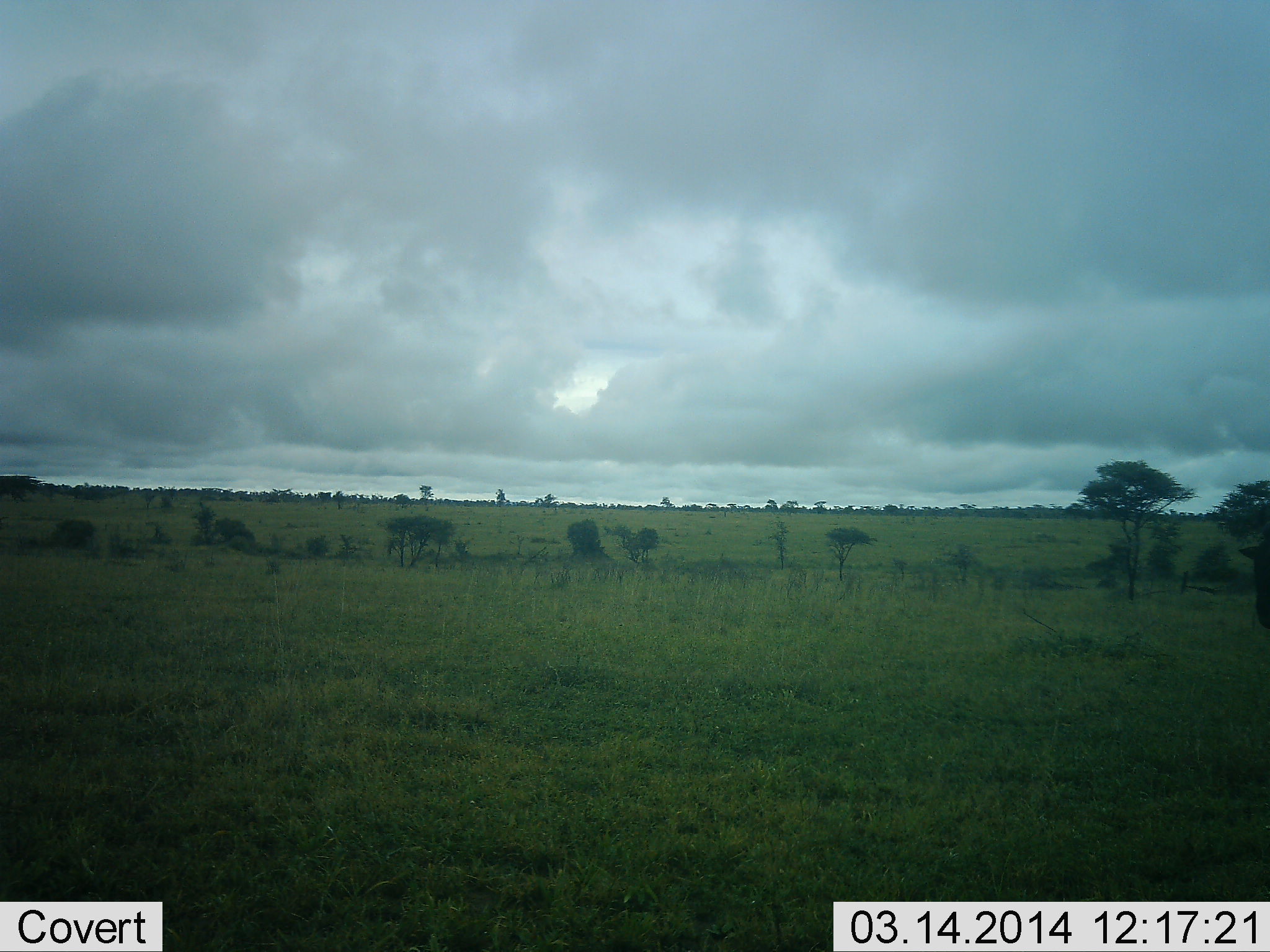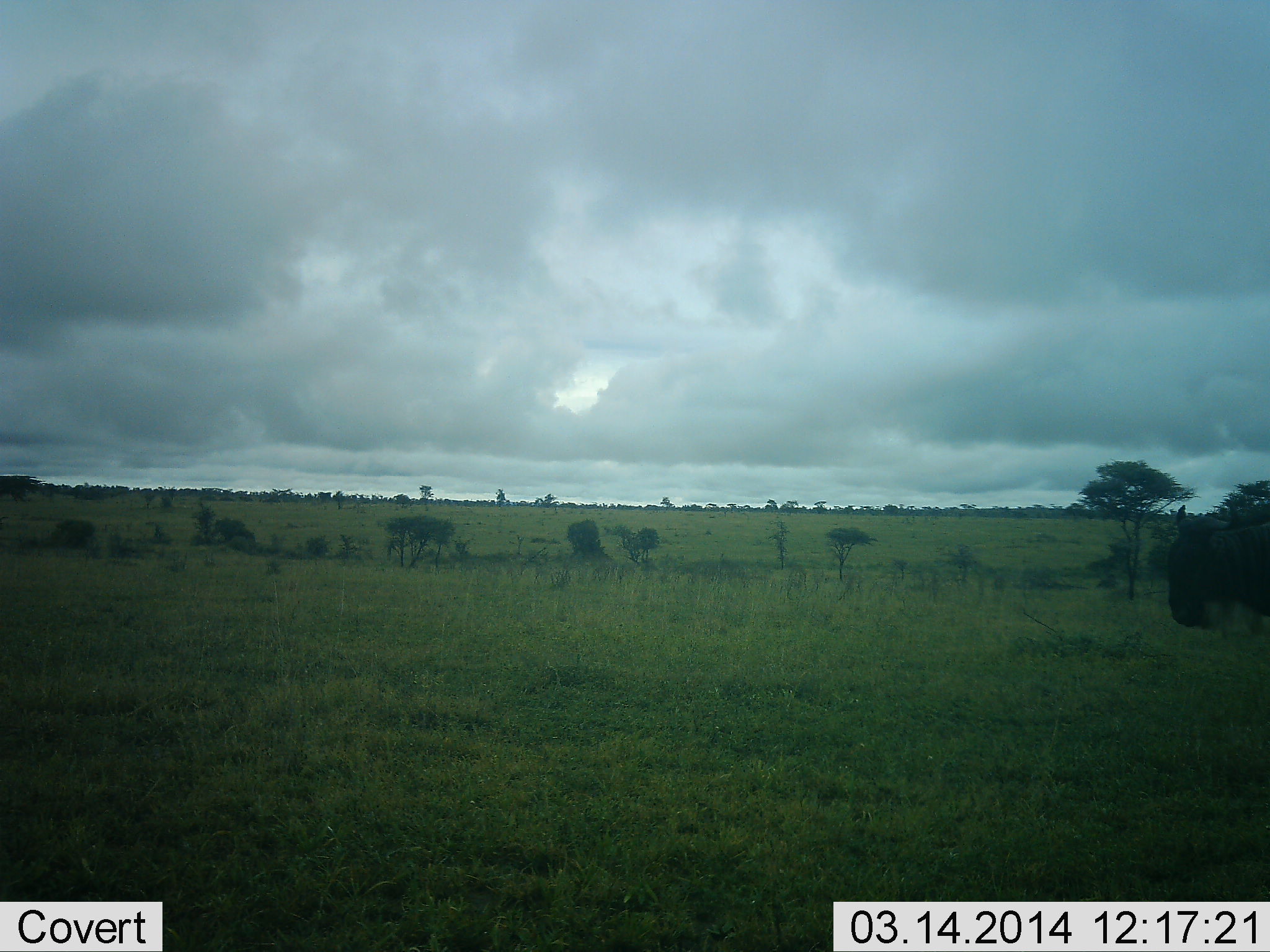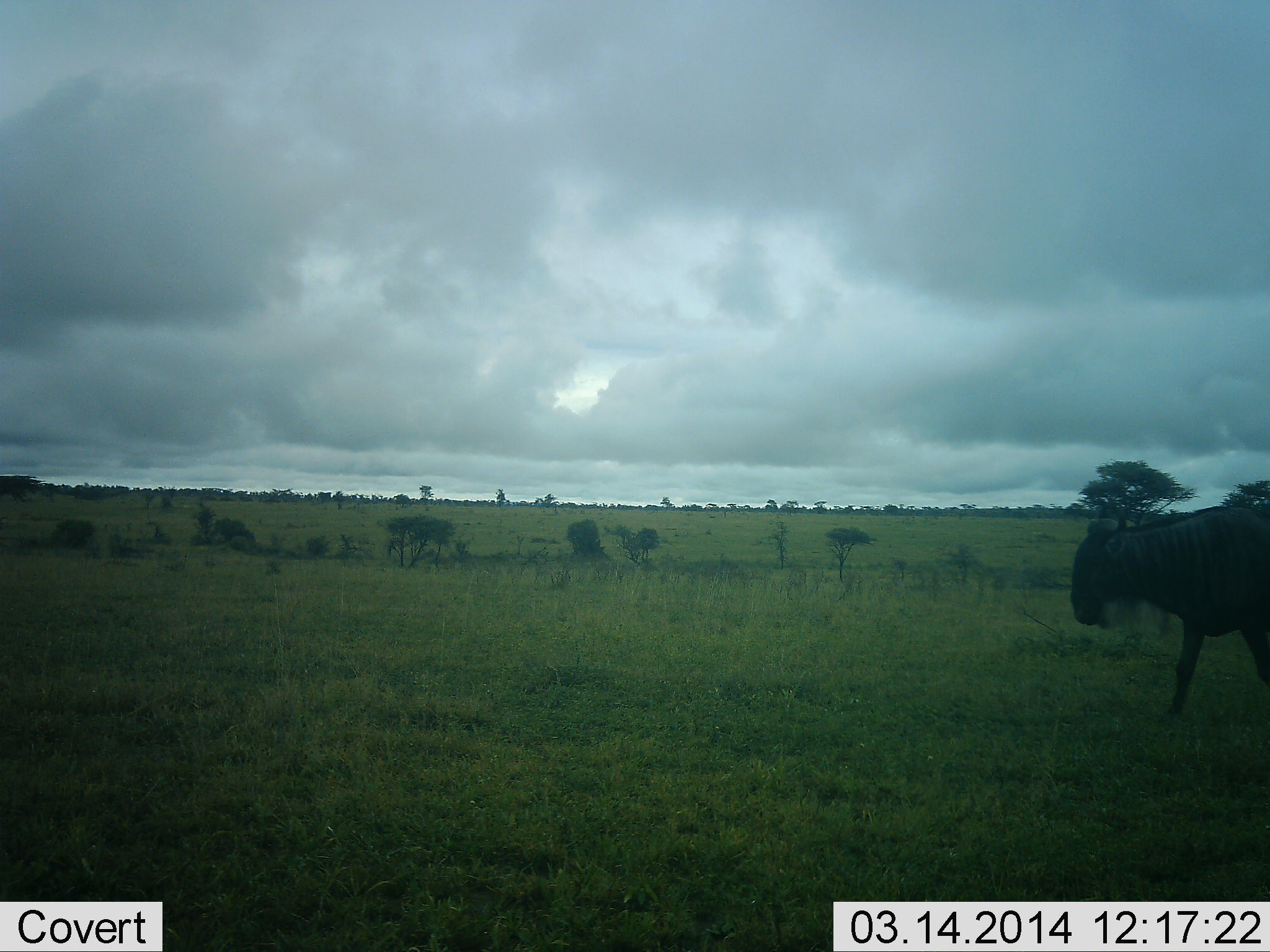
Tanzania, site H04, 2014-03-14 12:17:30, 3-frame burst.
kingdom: Animalia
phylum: Chordata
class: Mammalia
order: Artiodactyla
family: Bovidae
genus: Connochaetes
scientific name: Connochaetes taurinus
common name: blue wildebeest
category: wildebeest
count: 1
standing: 0%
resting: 0%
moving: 100%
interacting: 0%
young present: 0%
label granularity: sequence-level